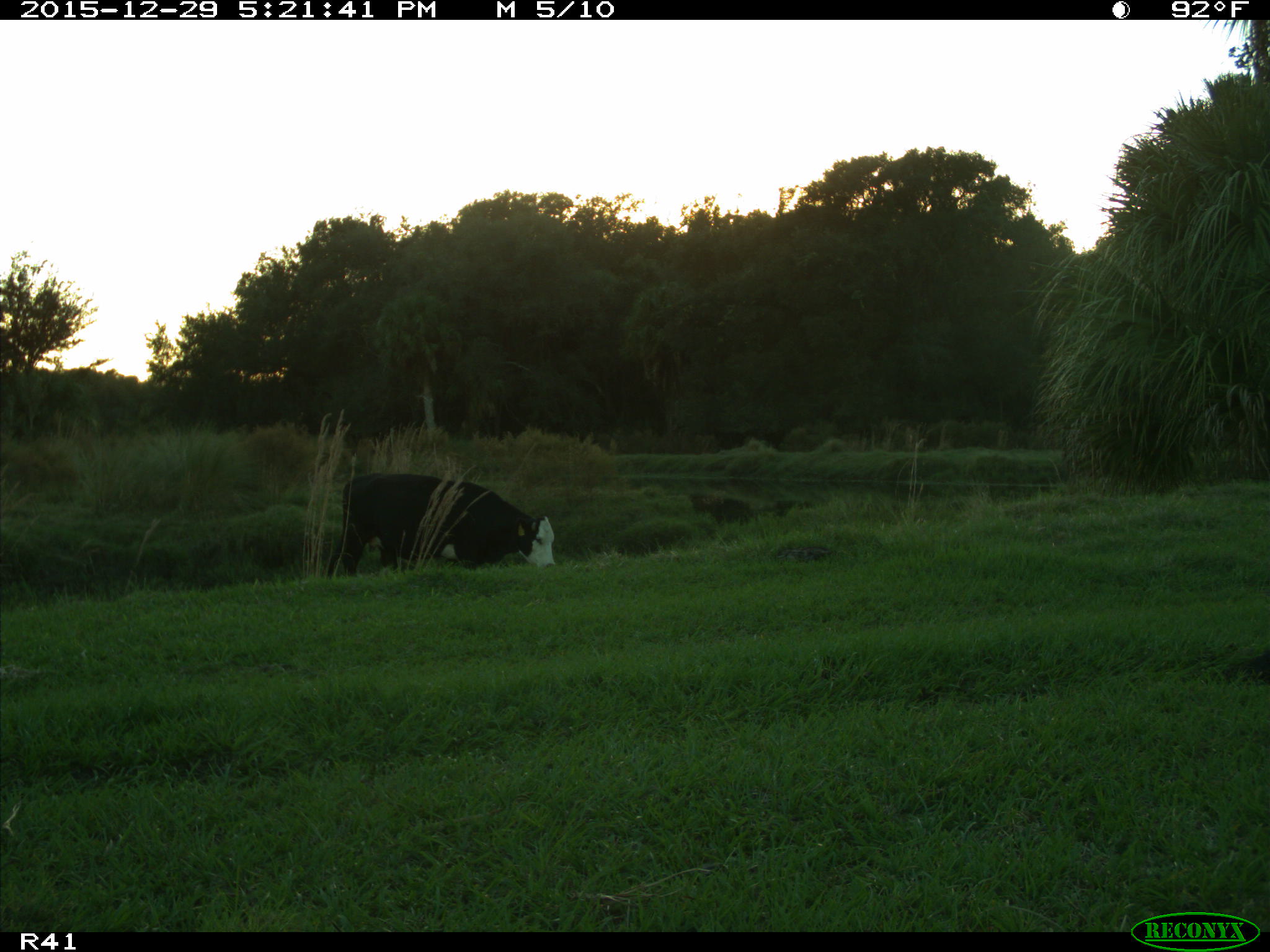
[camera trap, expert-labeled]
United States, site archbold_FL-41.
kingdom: Animalia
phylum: Chordata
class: Mammalia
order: Artiodactyla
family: Bovidae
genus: Bos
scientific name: Bos taurus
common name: domestic cow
Bos taurus (domestic cow).